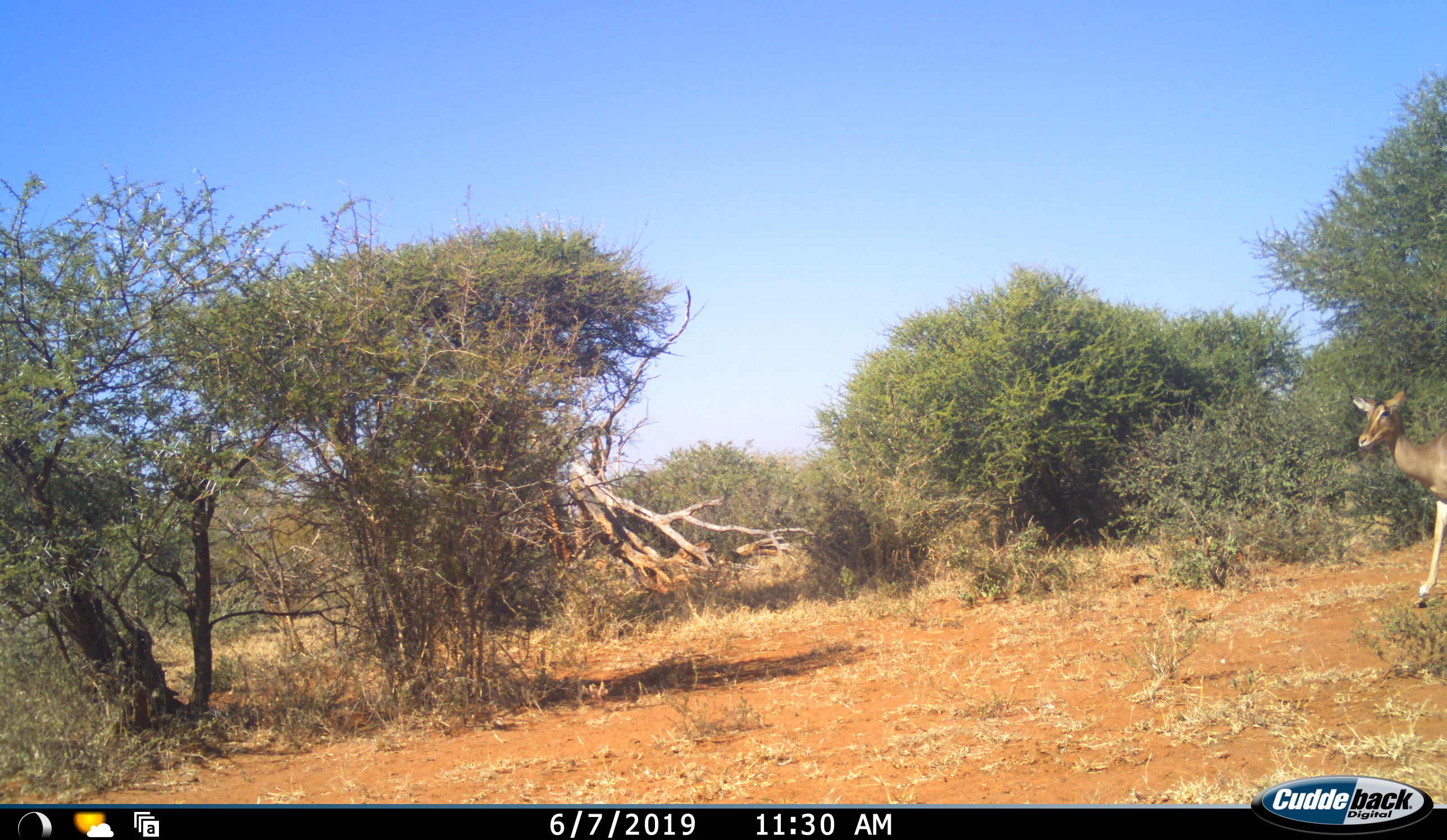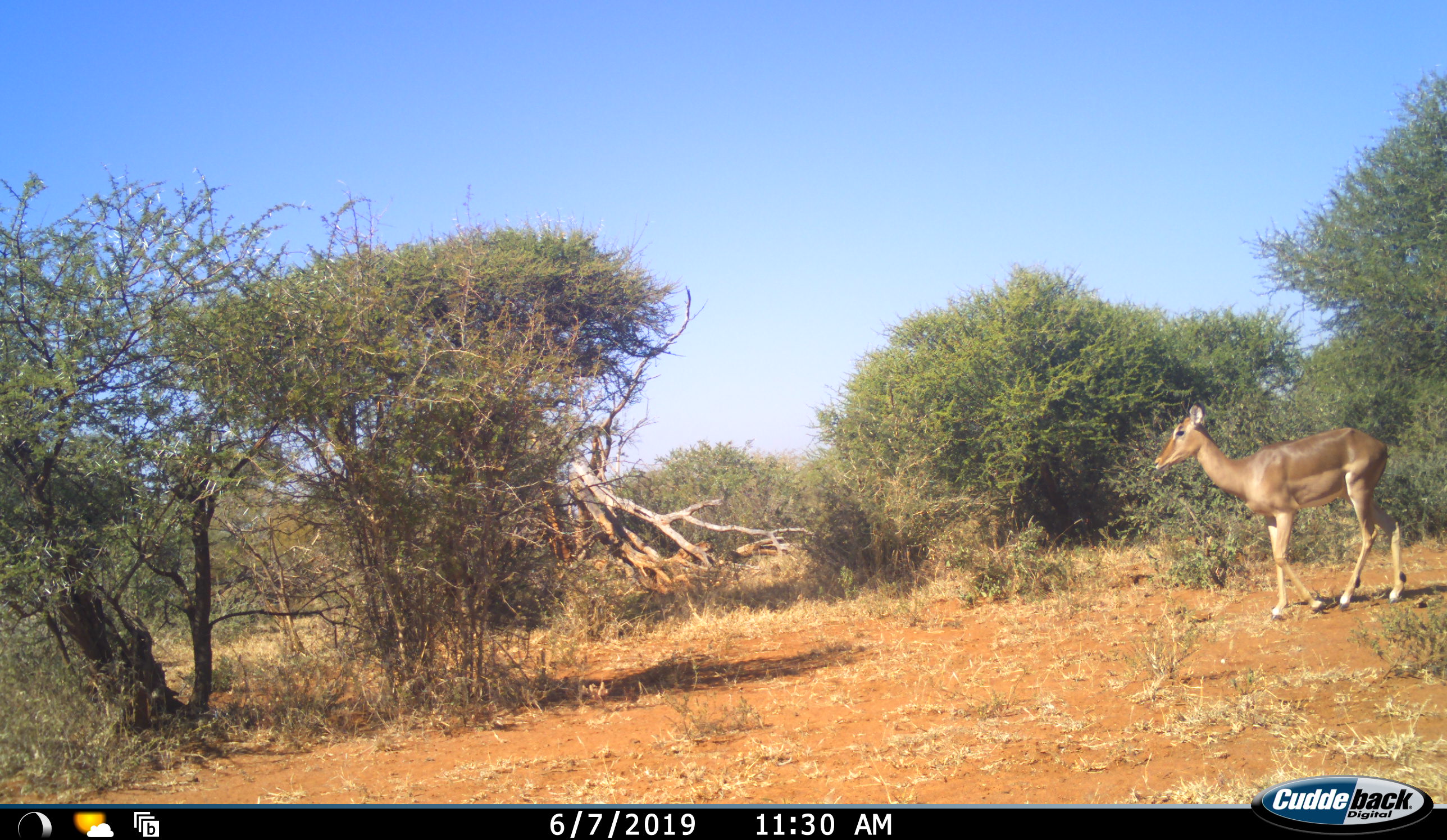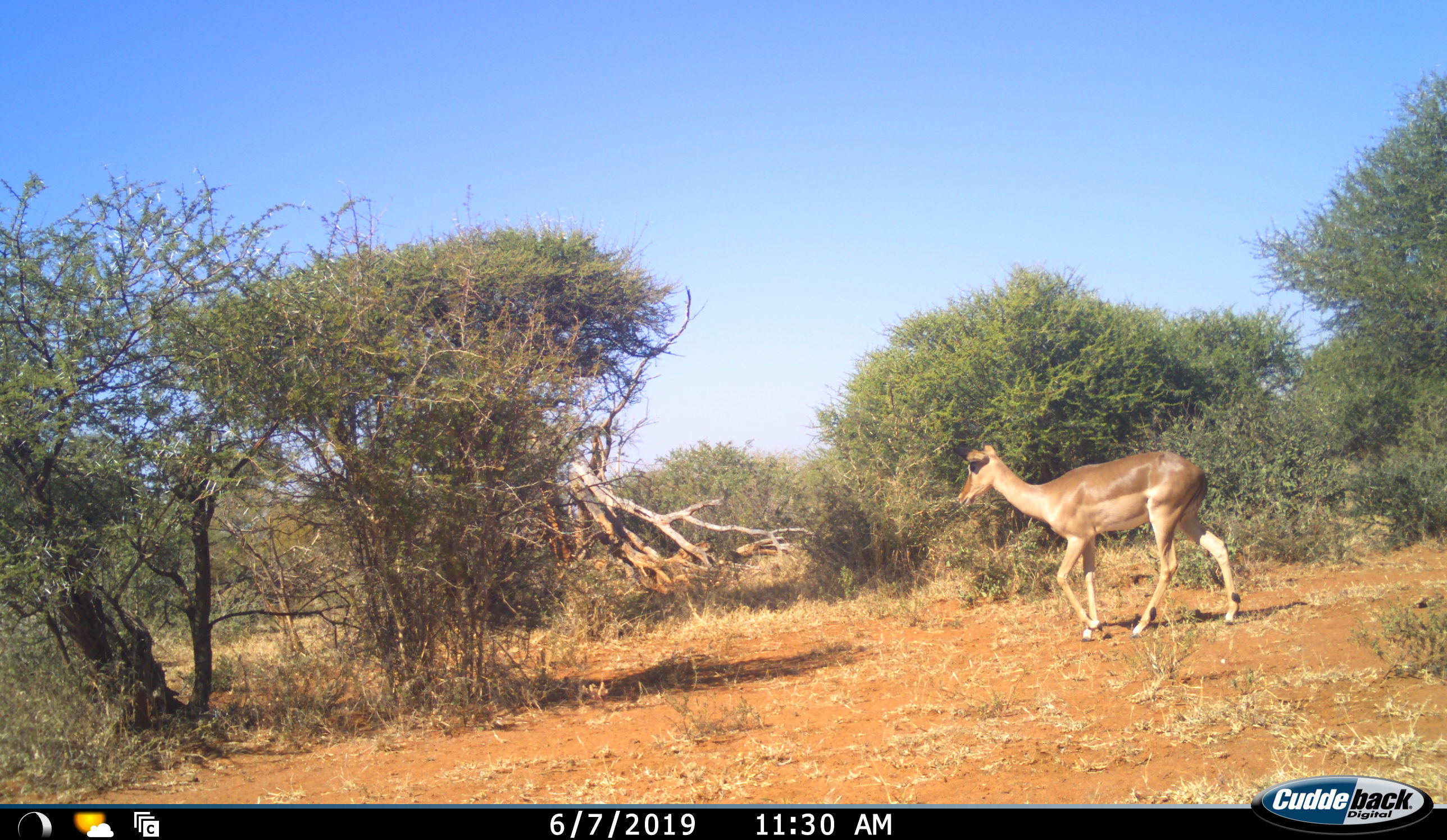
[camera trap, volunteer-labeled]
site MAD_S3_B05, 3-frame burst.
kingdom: Animalia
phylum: Chordata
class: Mammalia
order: Artiodactyla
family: Bovidae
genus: Aepyceros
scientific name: Aepyceros melampus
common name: impala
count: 1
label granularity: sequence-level